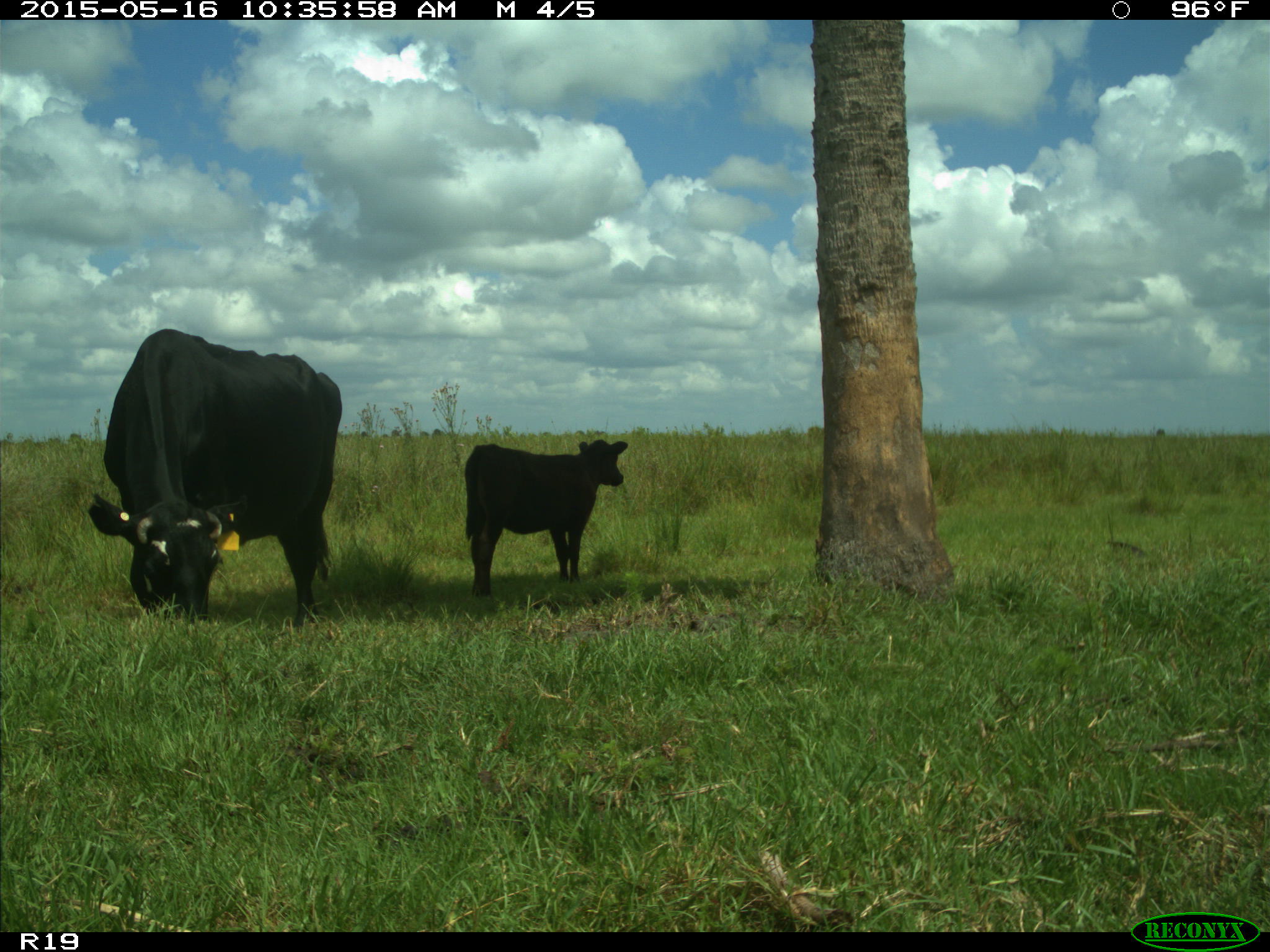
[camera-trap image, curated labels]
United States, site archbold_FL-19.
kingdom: Animalia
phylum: Chordata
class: Mammalia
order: Artiodactyla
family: Bovidae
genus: Bos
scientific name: Bos taurus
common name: domestic cow